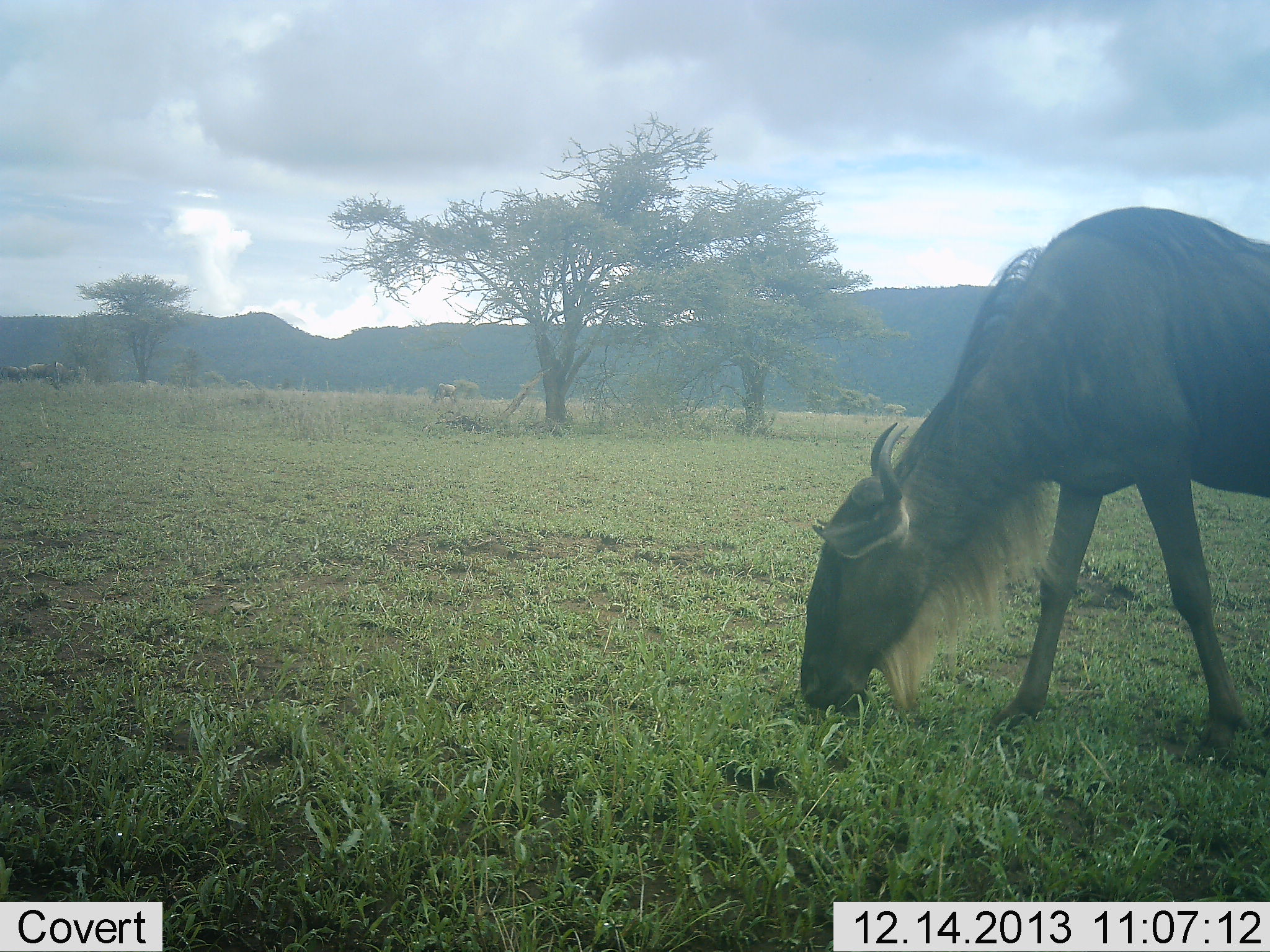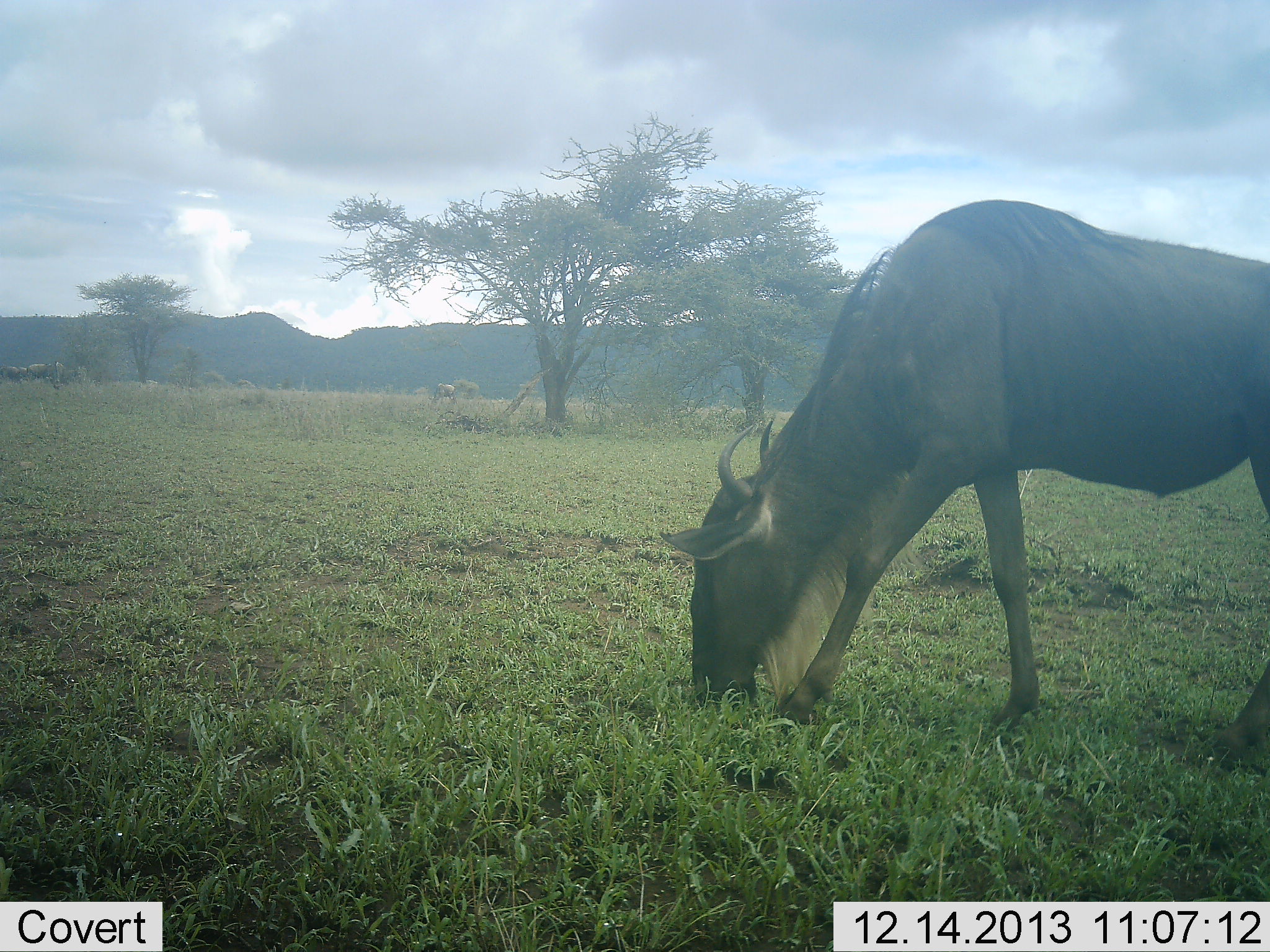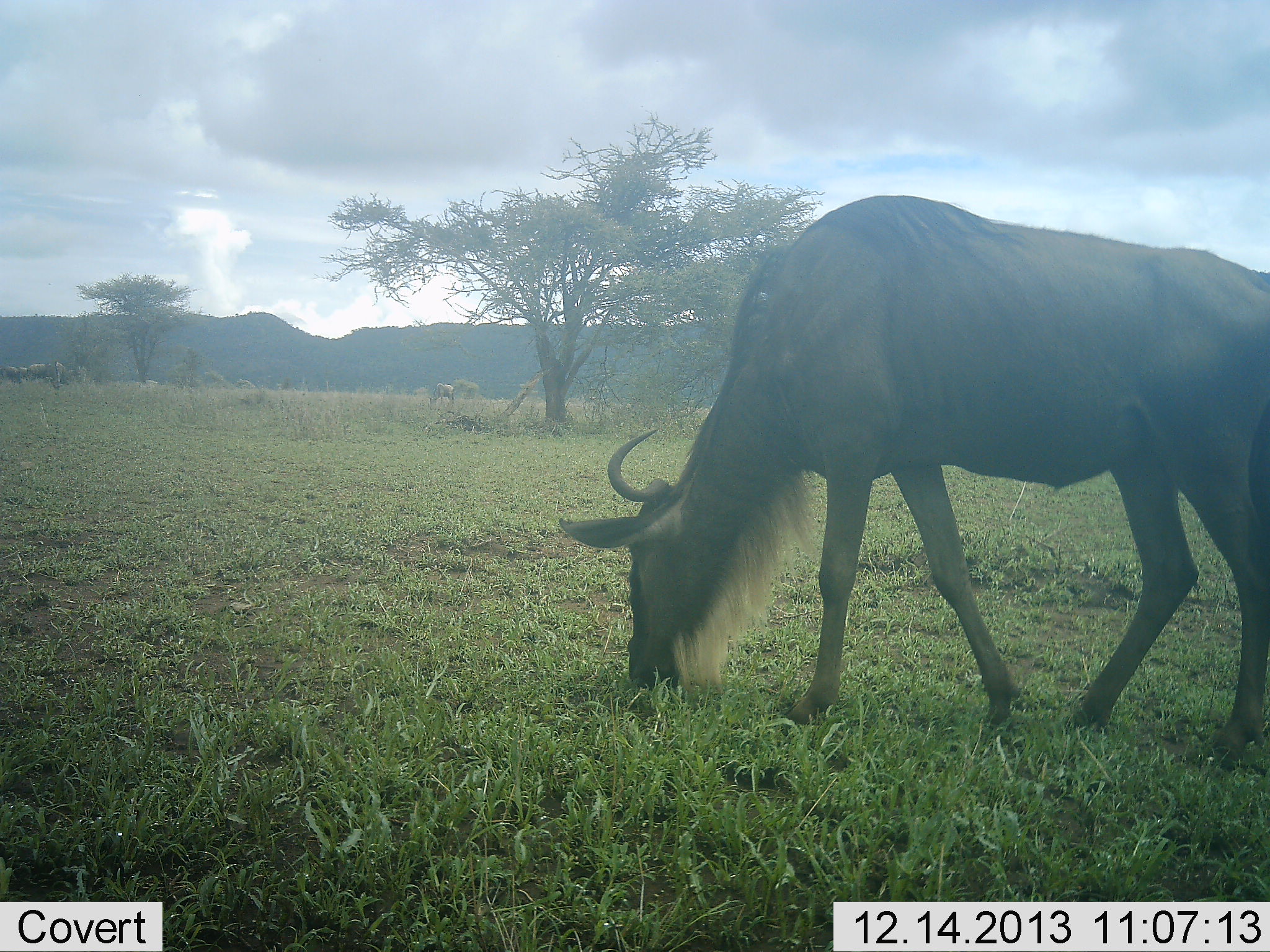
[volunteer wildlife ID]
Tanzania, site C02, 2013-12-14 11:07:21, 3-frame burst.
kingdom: Animalia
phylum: Chordata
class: Mammalia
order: Artiodactyla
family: Bovidae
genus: Connochaetes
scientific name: Connochaetes taurinus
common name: blue wildebeest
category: wildebeest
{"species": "wildebeest (blue wildebeest) (Connochaetes taurinus)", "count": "1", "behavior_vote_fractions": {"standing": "25%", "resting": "2%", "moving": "26%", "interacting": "0%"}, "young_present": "0%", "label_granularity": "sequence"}